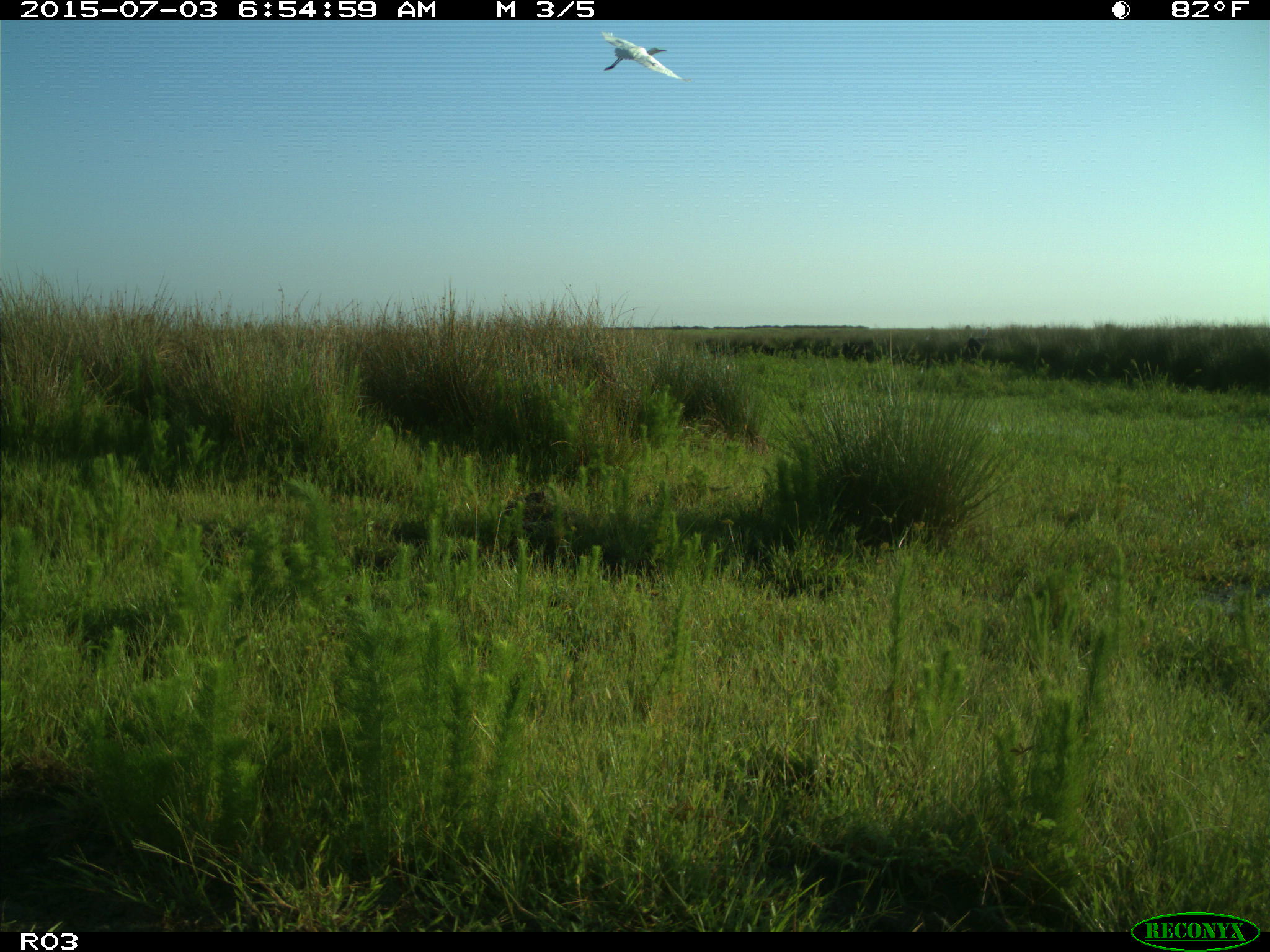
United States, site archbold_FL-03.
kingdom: Animalia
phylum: Chordata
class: Aves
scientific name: Aves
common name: birds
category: unidentified bird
Unidentified bird (birds) (Aves).